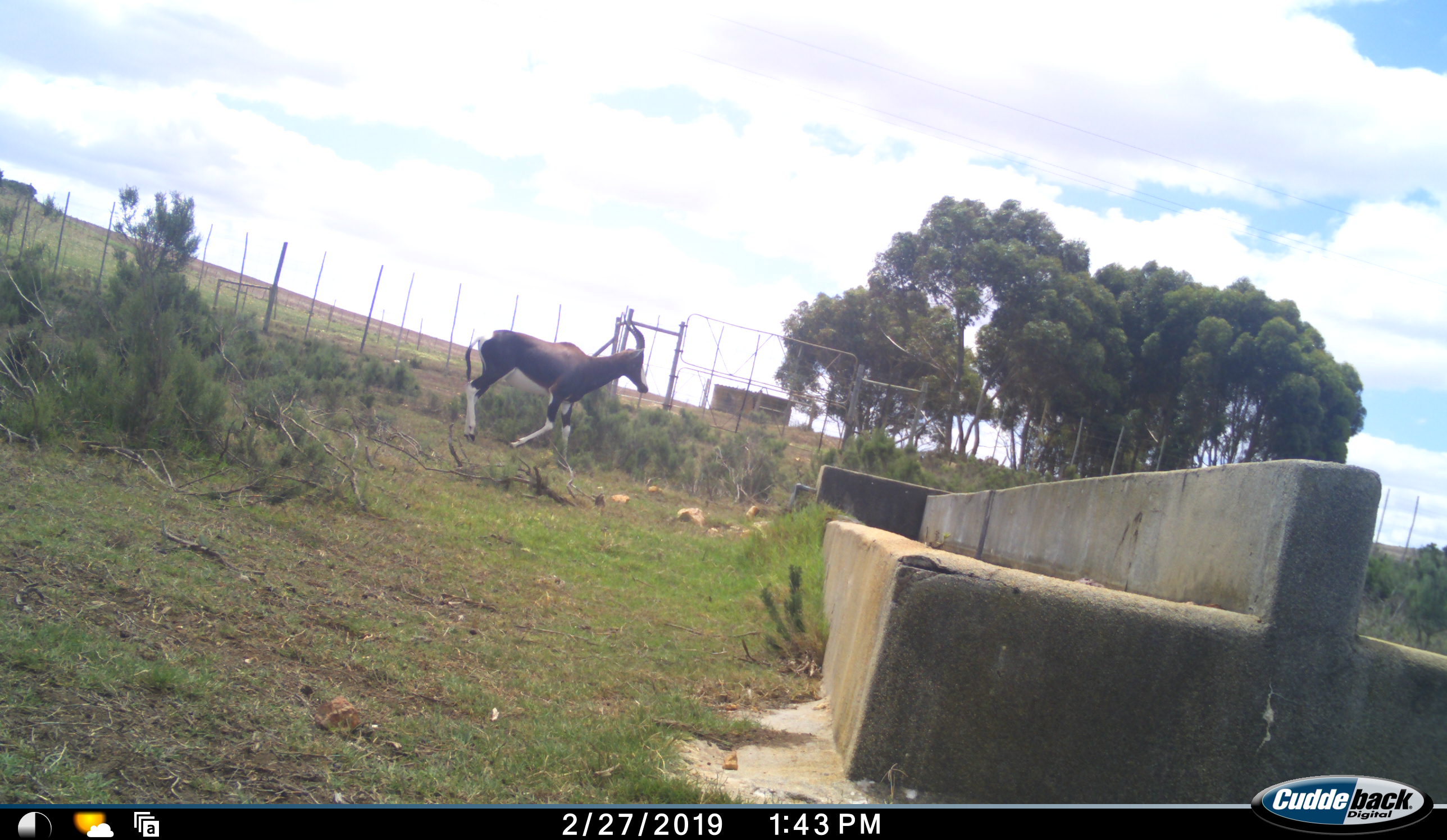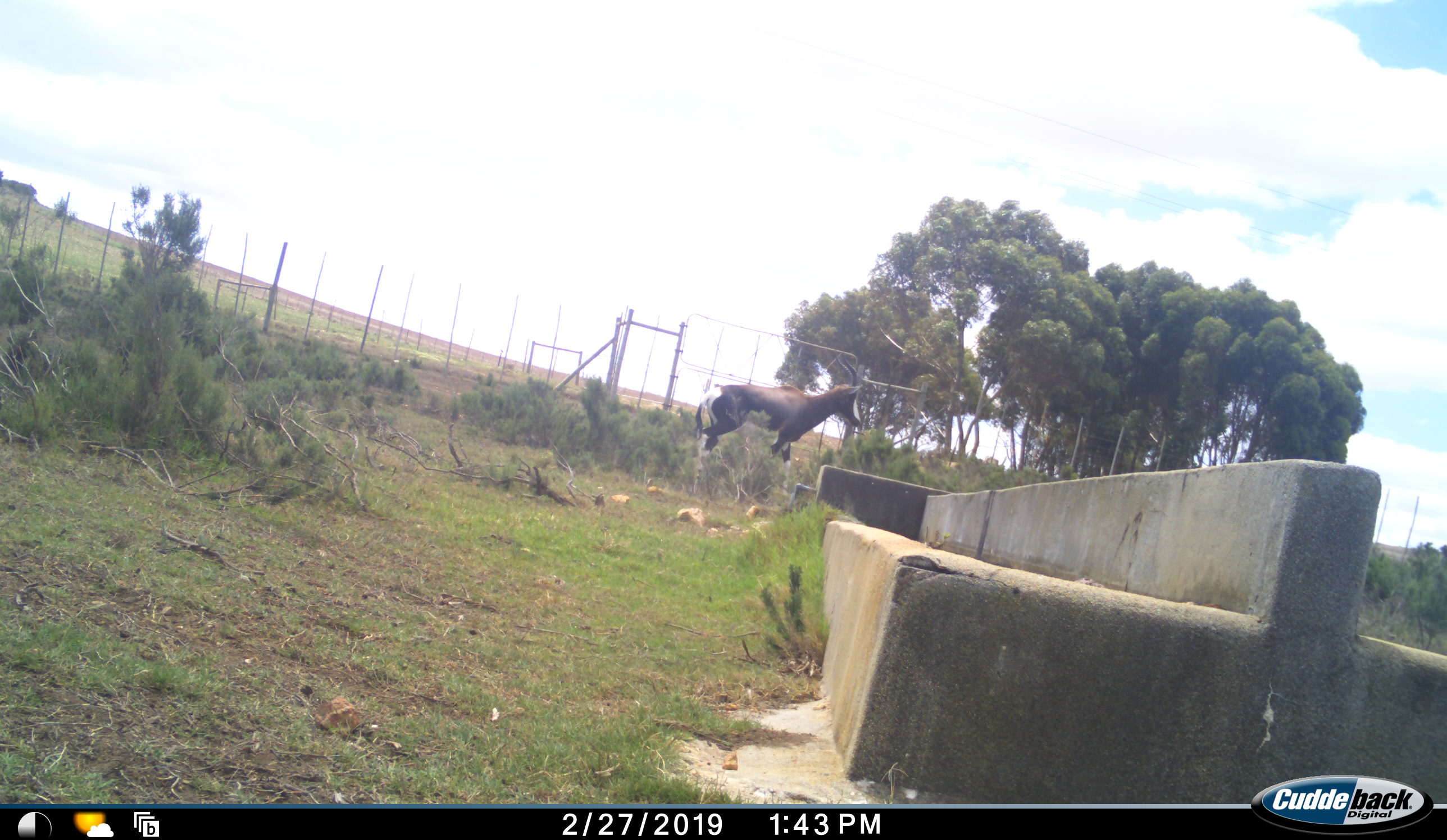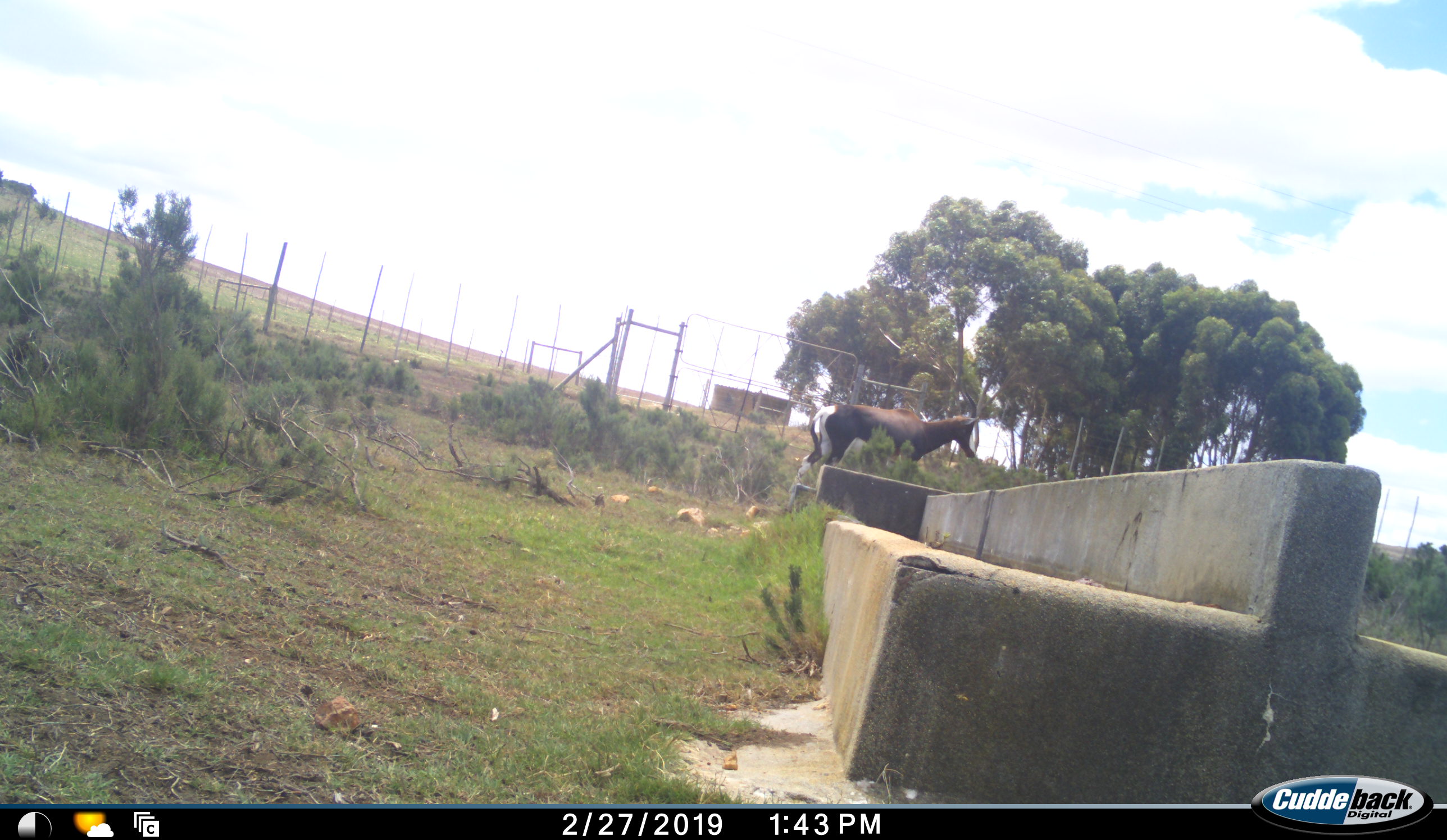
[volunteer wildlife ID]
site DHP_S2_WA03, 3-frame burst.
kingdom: Animalia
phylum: Chordata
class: Mammalia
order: Artiodactyla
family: Bovidae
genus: Damaliscus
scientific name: Damaliscus pygargus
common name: bontebok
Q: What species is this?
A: Bontebok (Damaliscus pygargus).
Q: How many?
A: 1.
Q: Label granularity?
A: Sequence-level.